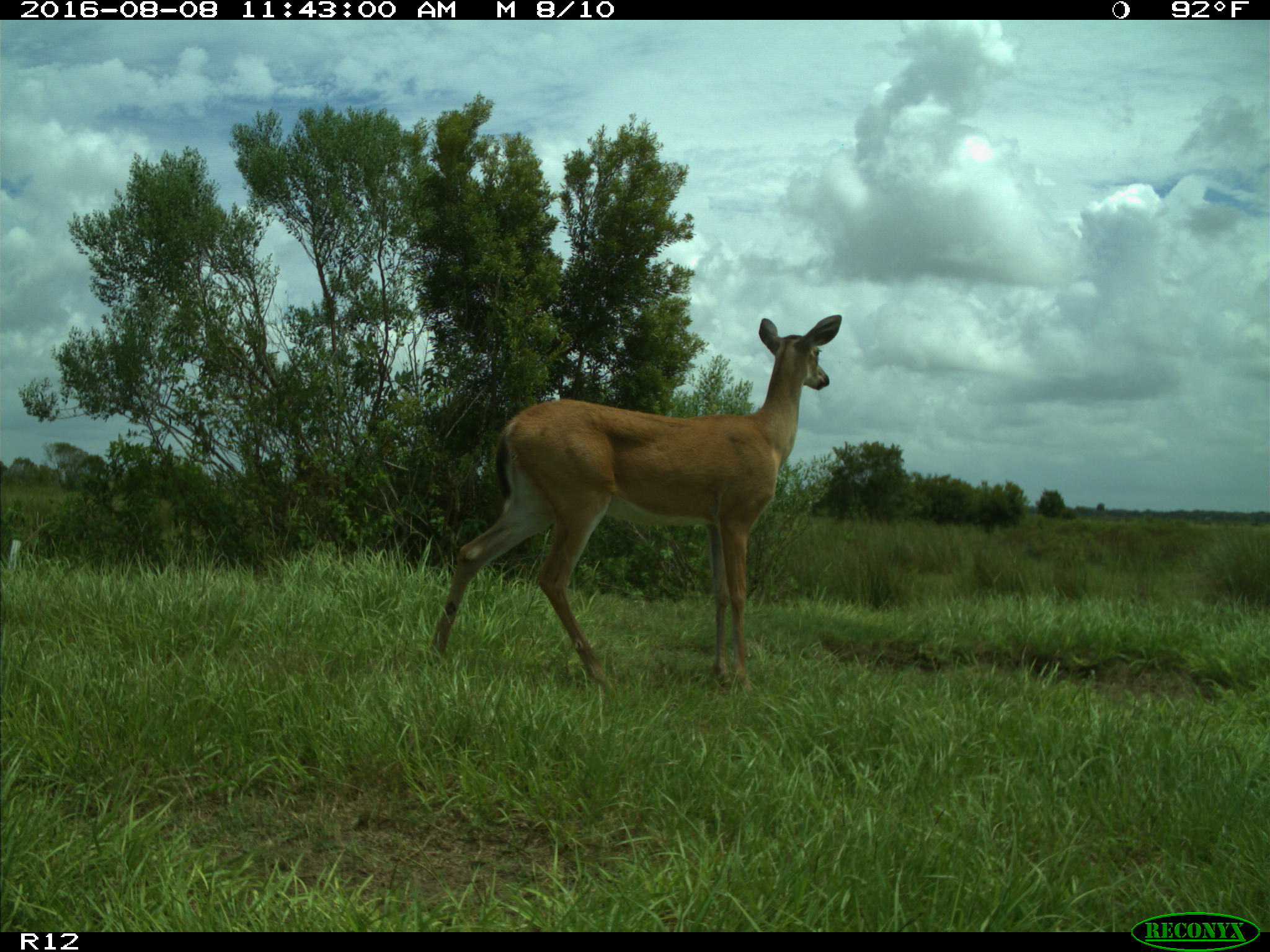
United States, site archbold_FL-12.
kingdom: Animalia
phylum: Chordata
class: Mammalia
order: Artiodactyla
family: Cervidae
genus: Odocoileus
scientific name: Odocoileus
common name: deer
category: unidentified deer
Unidentified deer (deer) (Odocoileus).